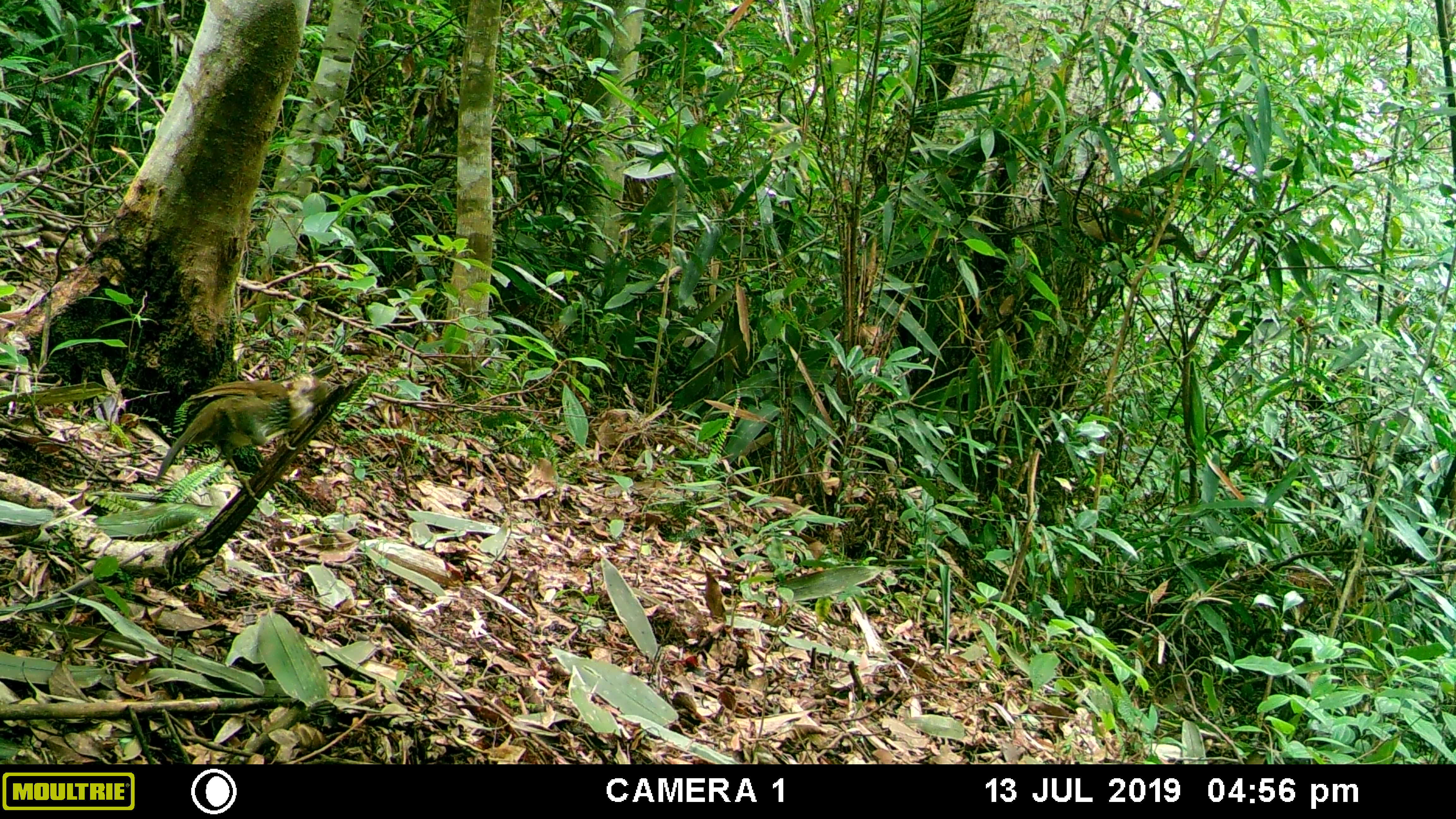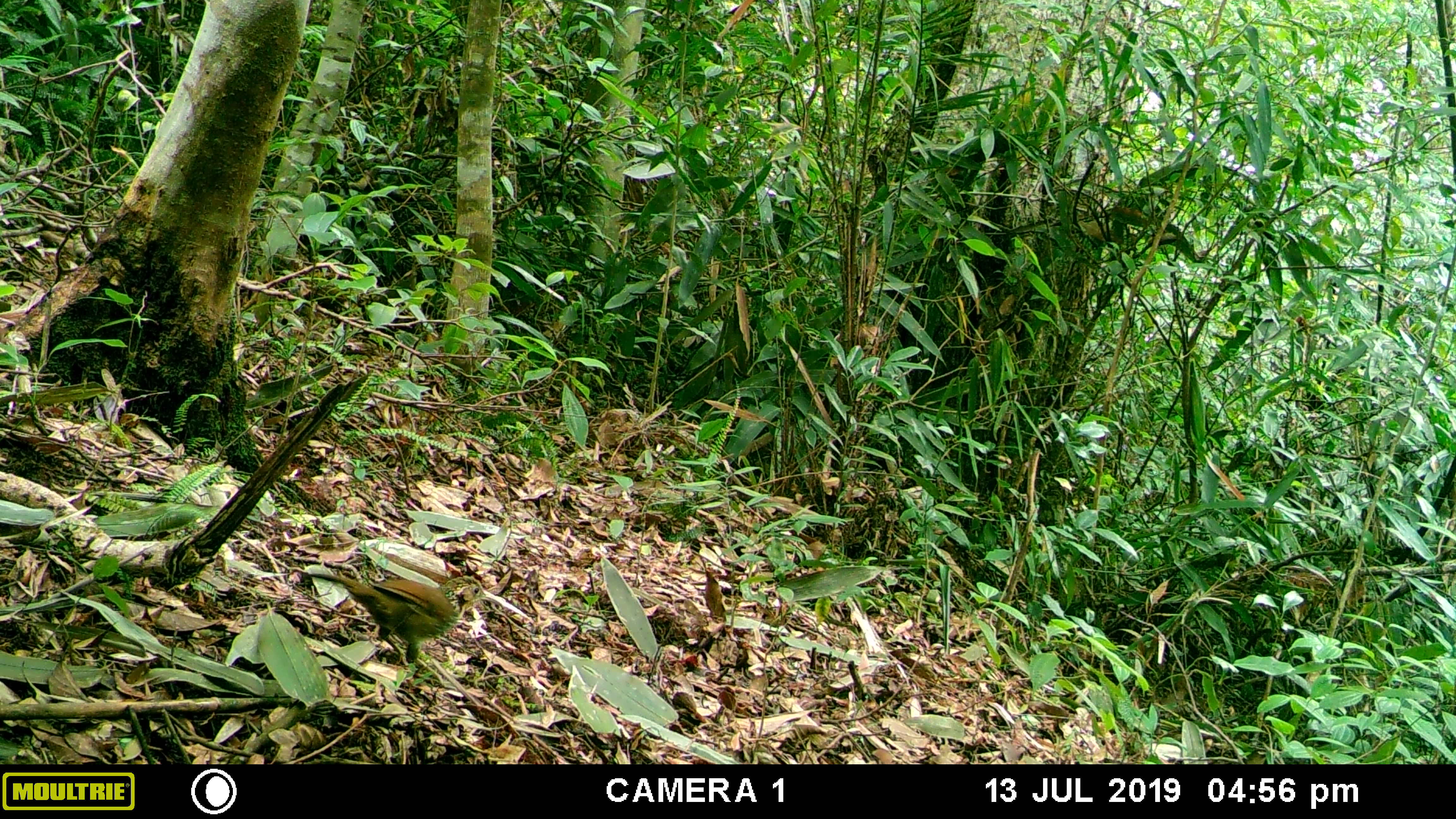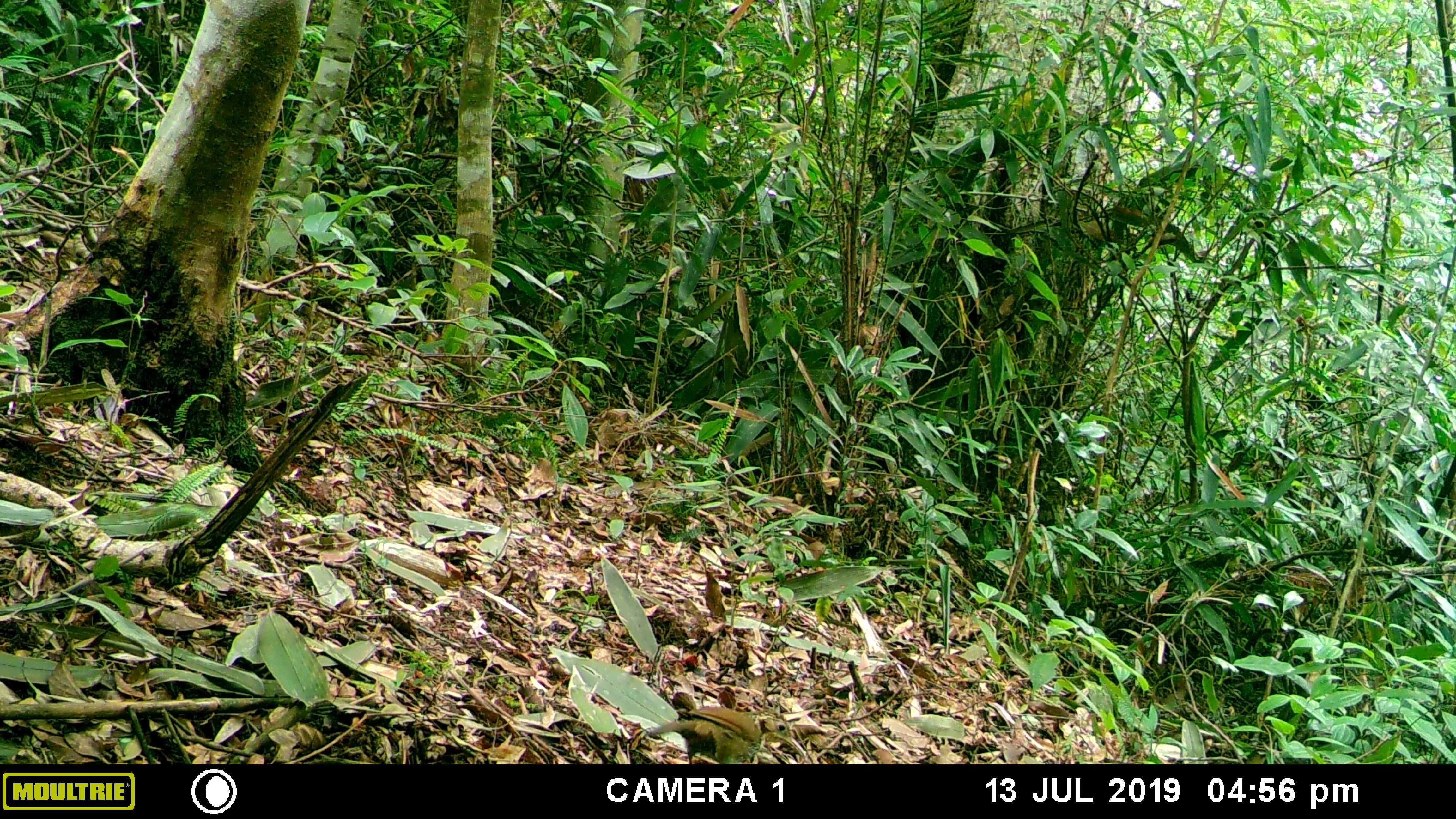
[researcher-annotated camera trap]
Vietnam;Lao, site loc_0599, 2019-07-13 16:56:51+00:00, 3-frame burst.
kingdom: Animalia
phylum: Chordata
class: Aves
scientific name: Aves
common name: bird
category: unidentified bird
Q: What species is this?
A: Unidentified bird (bird) (Aves).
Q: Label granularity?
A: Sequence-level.